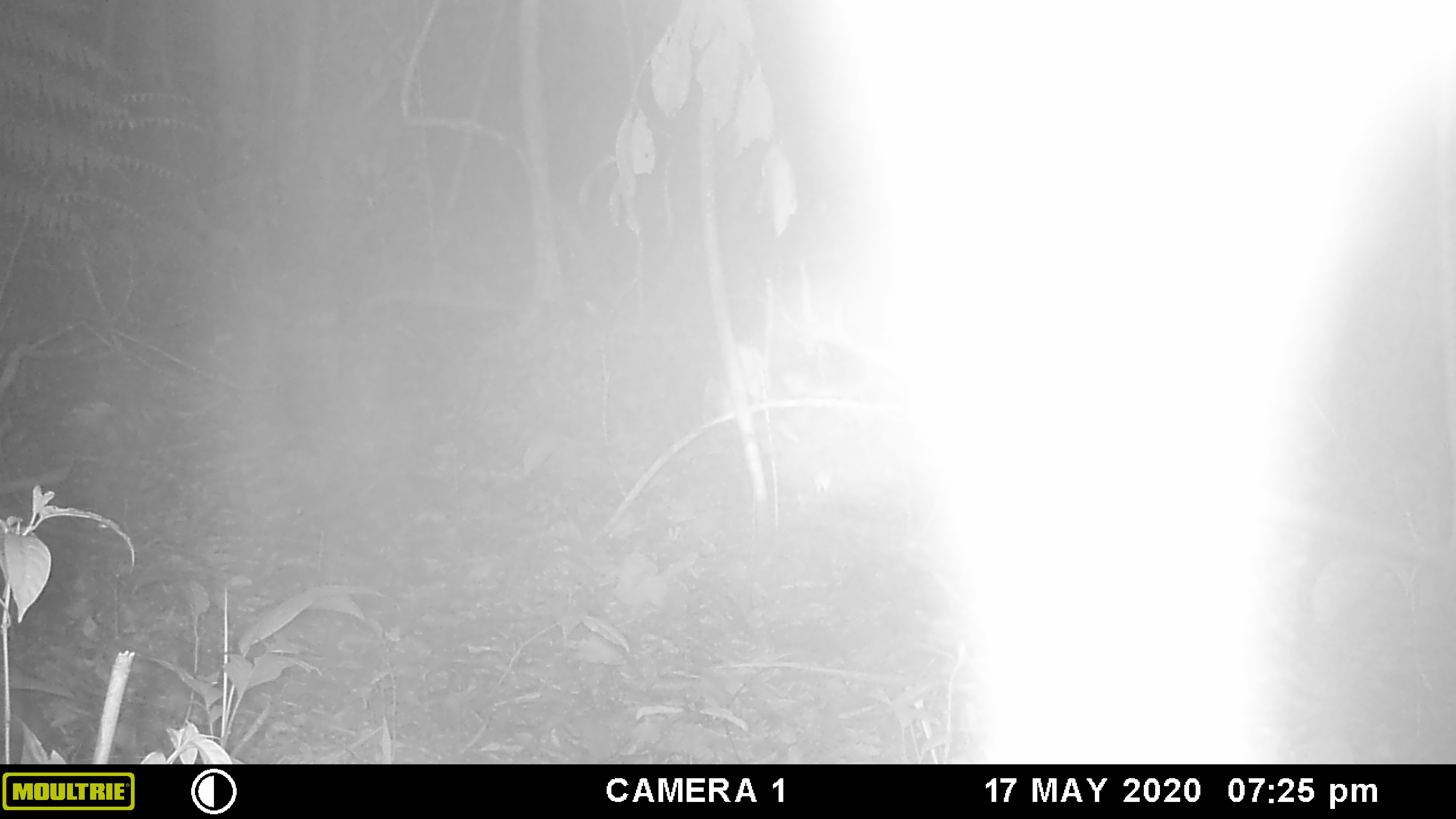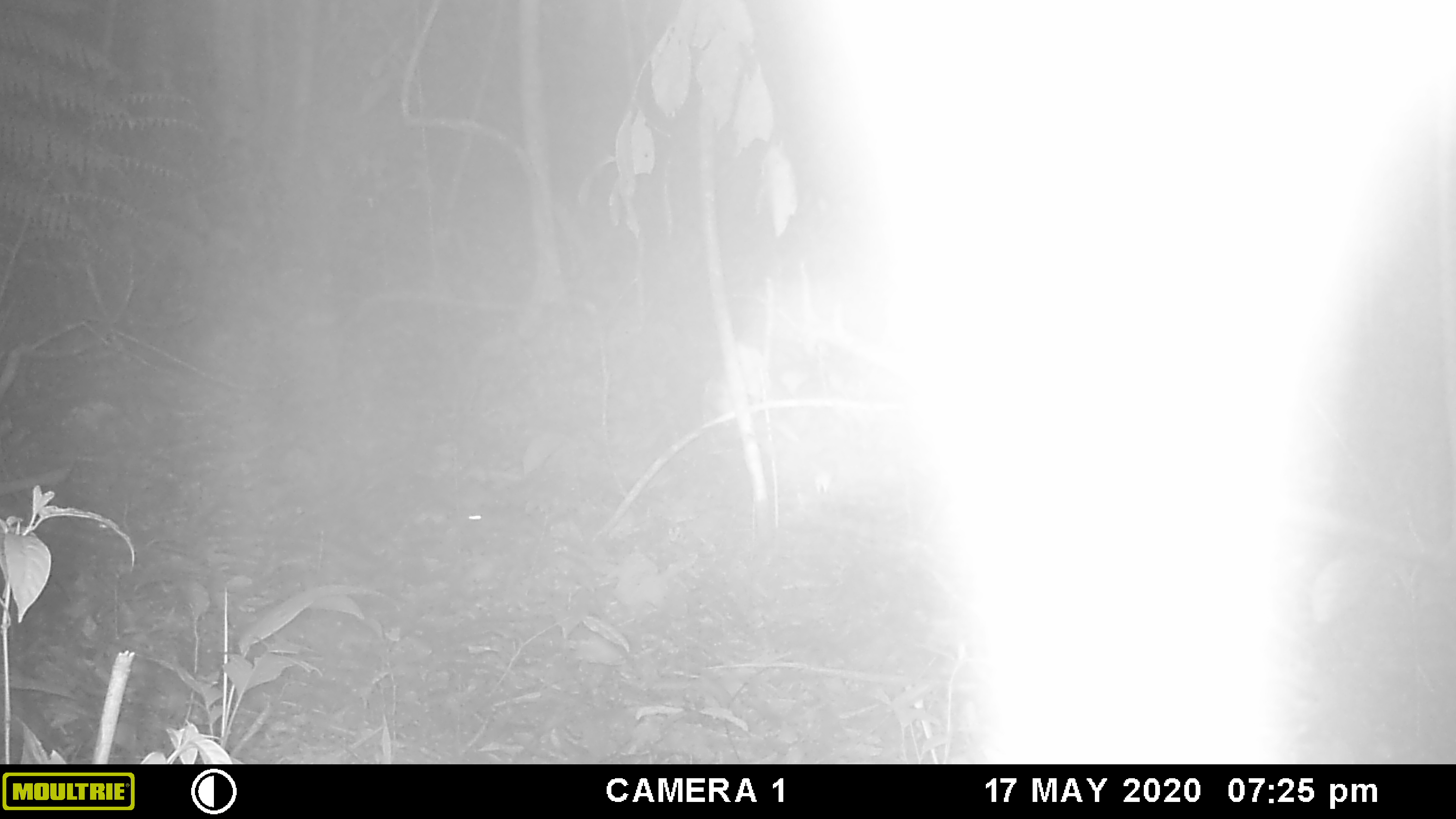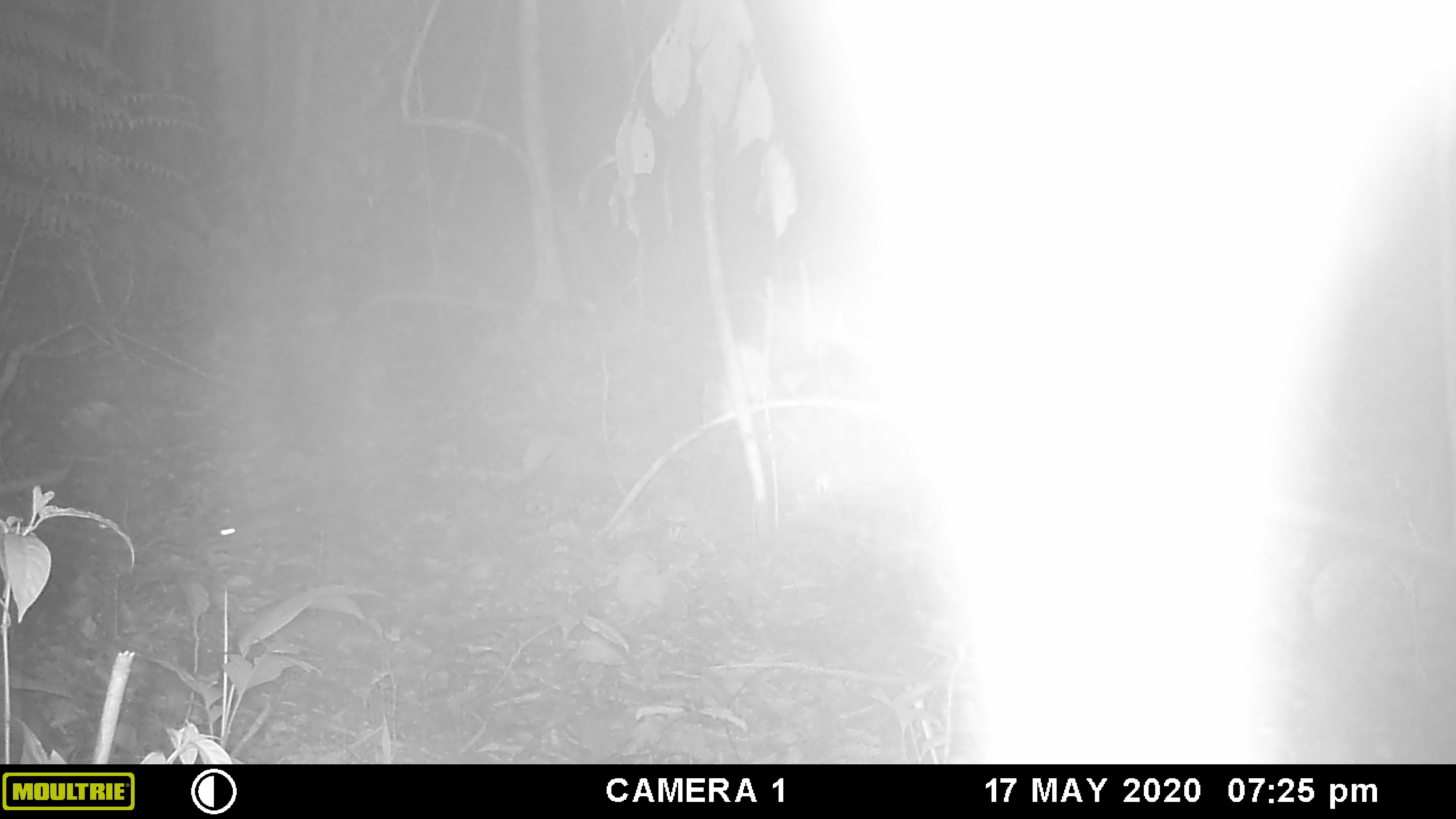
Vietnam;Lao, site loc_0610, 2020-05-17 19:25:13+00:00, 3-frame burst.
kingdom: Animalia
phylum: Chordata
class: Mammalia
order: Rodentia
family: Muridae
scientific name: Muridae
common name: old-world mice and rats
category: unidentified murid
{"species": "unidentified murid (old-world mice and rats) (Muridae)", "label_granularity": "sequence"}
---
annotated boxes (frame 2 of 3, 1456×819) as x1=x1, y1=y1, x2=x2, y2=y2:
unidentified murid: x1=450, y1=505, x2=545, y2=547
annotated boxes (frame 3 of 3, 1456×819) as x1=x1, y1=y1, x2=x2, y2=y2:
unidentified murid: x1=212, y1=504, x2=303, y2=548